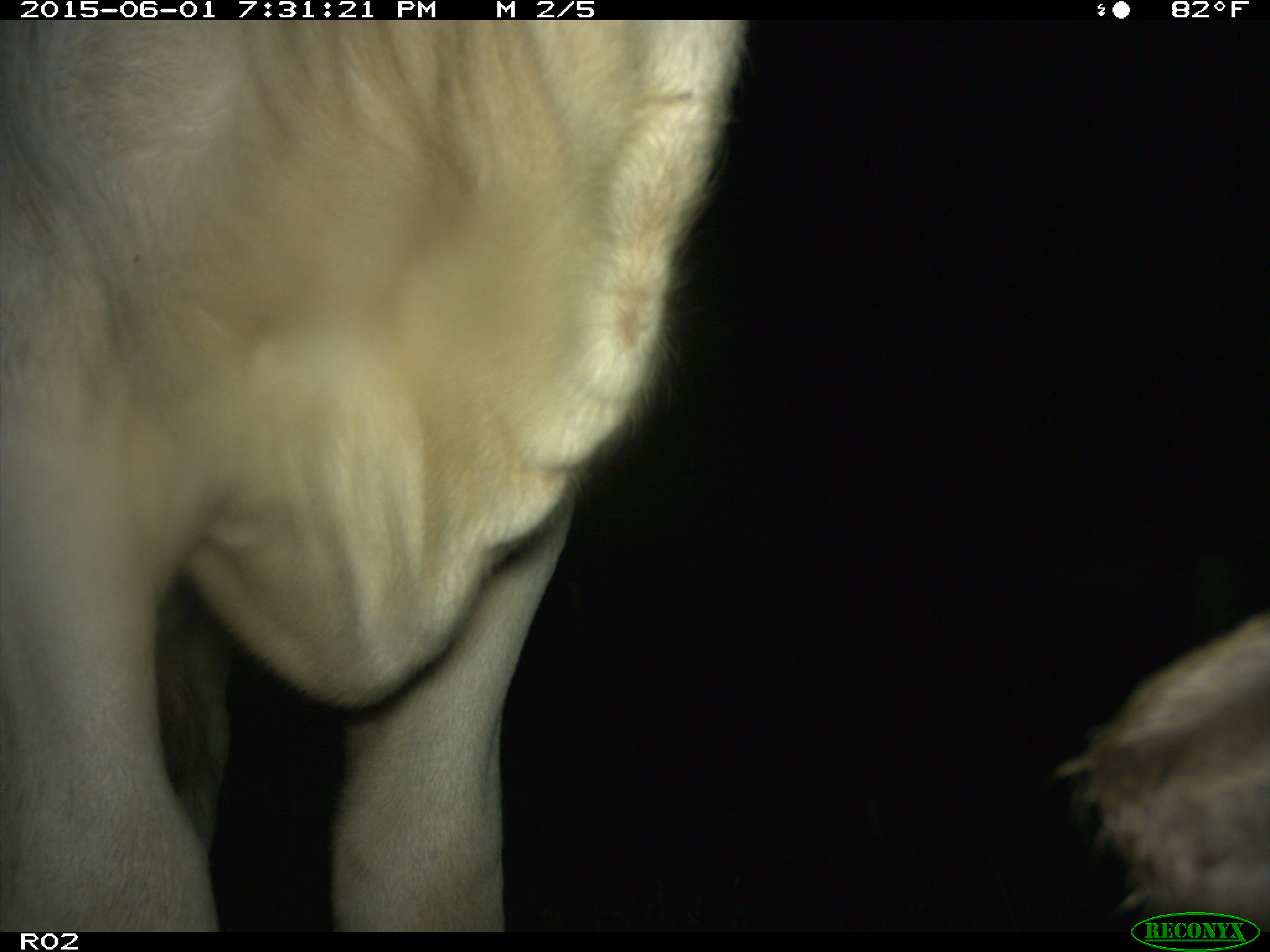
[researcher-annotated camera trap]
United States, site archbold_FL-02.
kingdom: Animalia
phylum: Chordata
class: Mammalia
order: Artiodactyla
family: Bovidae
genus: Bos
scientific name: Bos taurus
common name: domestic cow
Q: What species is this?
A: Bos taurus (domestic cow).